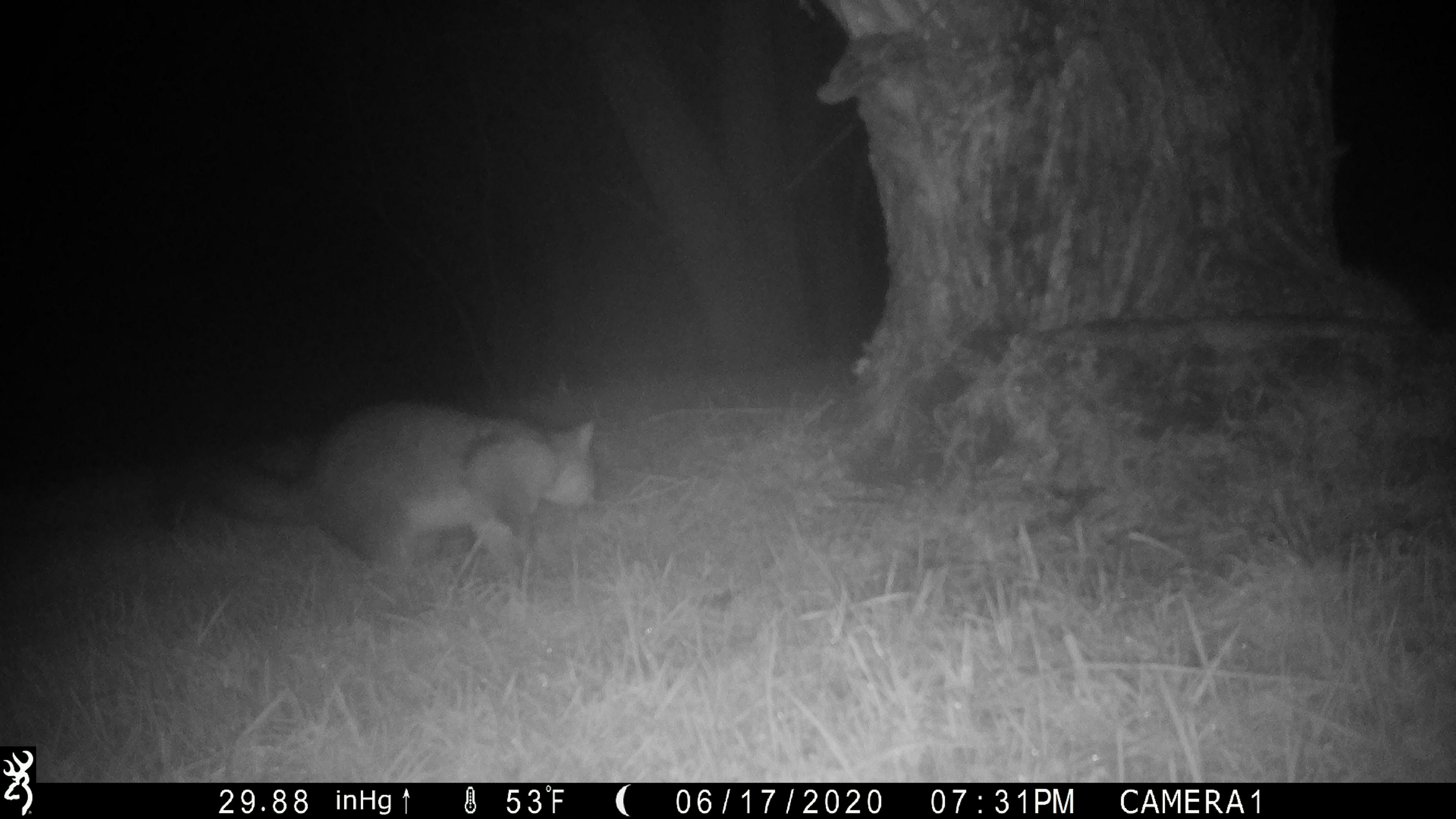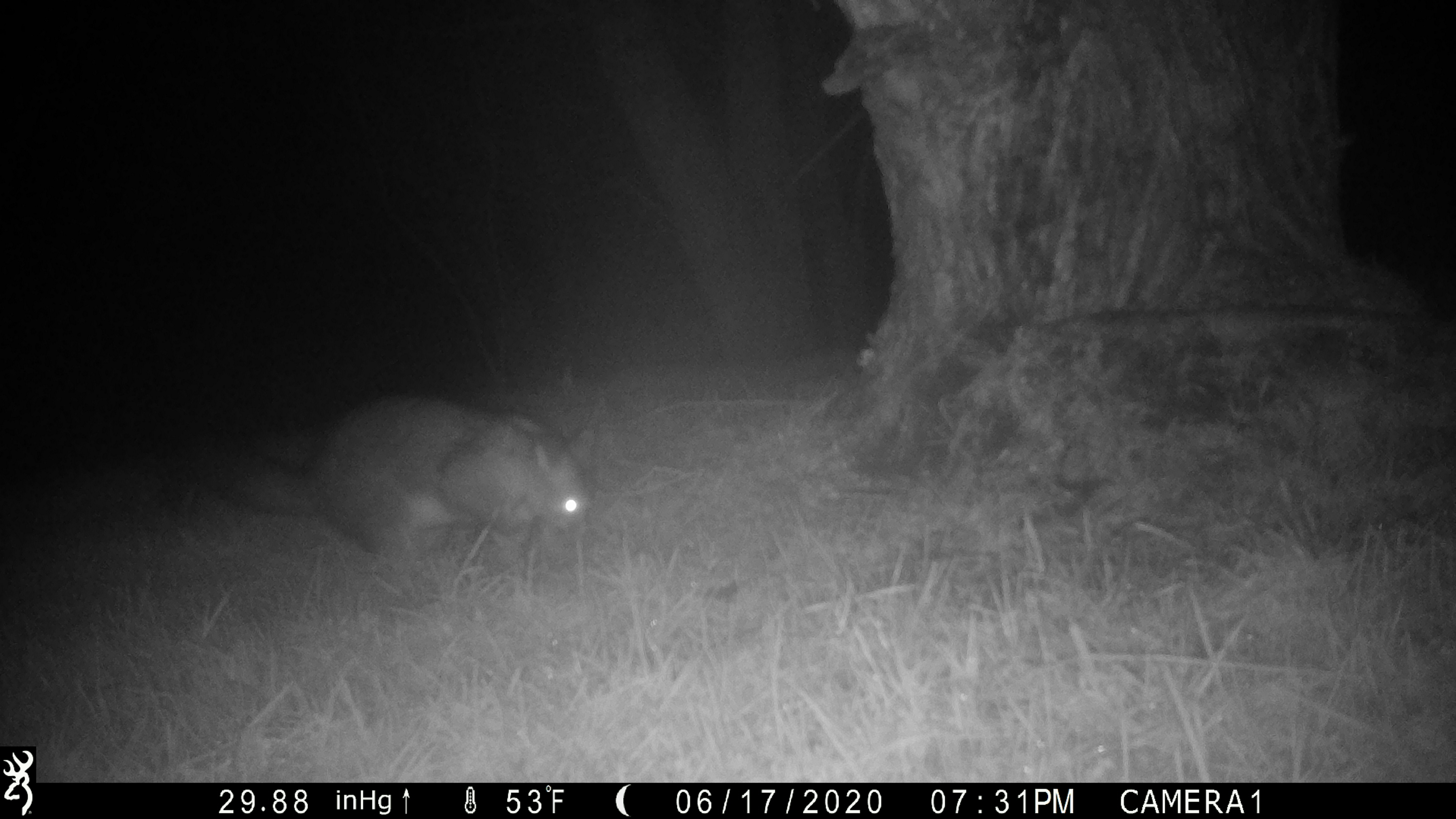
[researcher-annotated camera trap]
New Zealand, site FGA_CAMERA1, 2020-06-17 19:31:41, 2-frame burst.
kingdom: Animalia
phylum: Chordata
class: Mammalia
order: Diprotodontia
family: Phalangeridae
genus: Trichosurus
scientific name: Trichosurus vulpecula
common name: common brushtail possum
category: possum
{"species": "possum (common brushtail possum) (Trichosurus vulpecula)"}